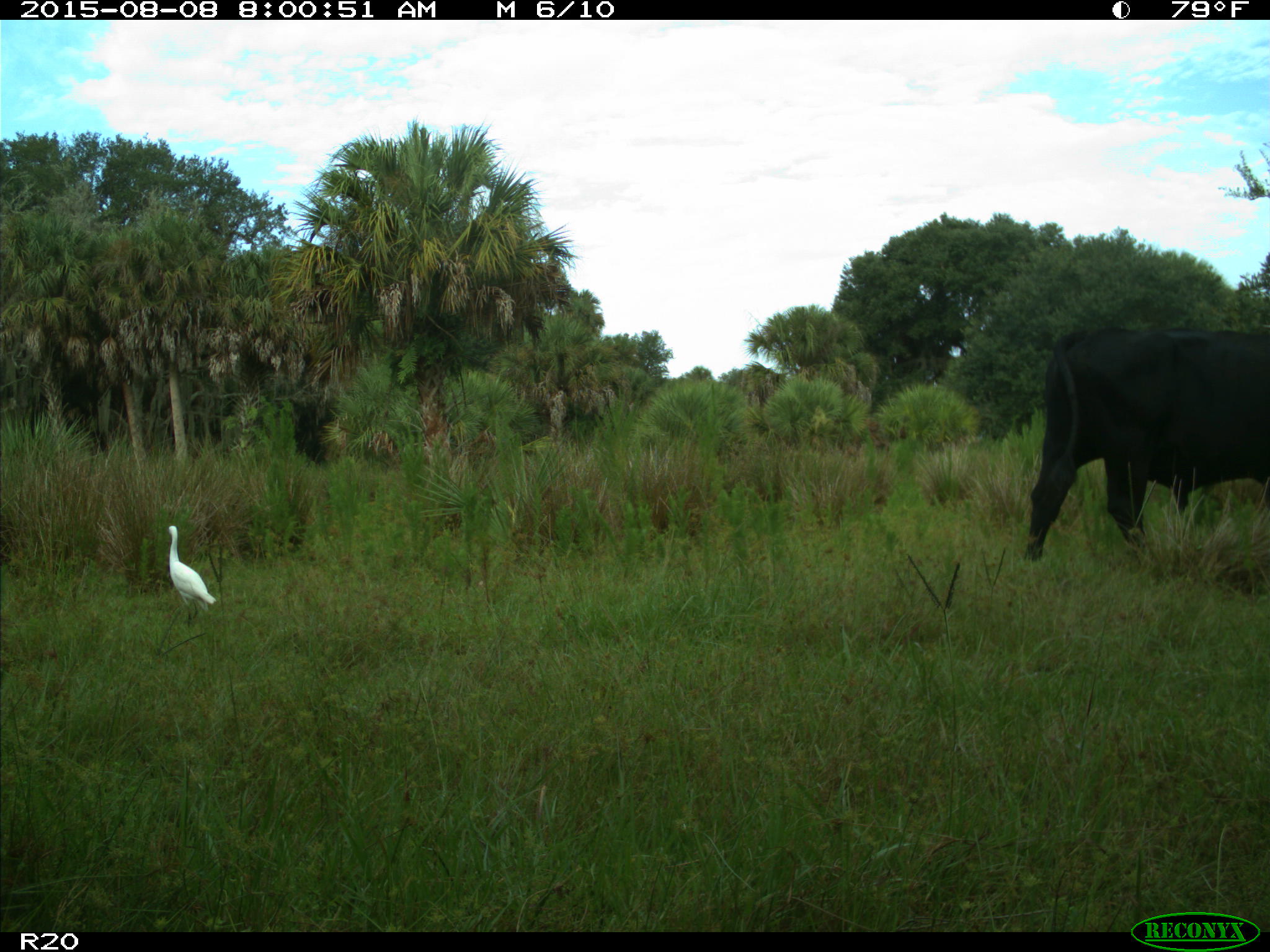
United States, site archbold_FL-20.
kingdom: Animalia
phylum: Chordata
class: Mammalia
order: Artiodactyla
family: Bovidae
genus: Bos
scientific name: Bos taurus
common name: domestic cow